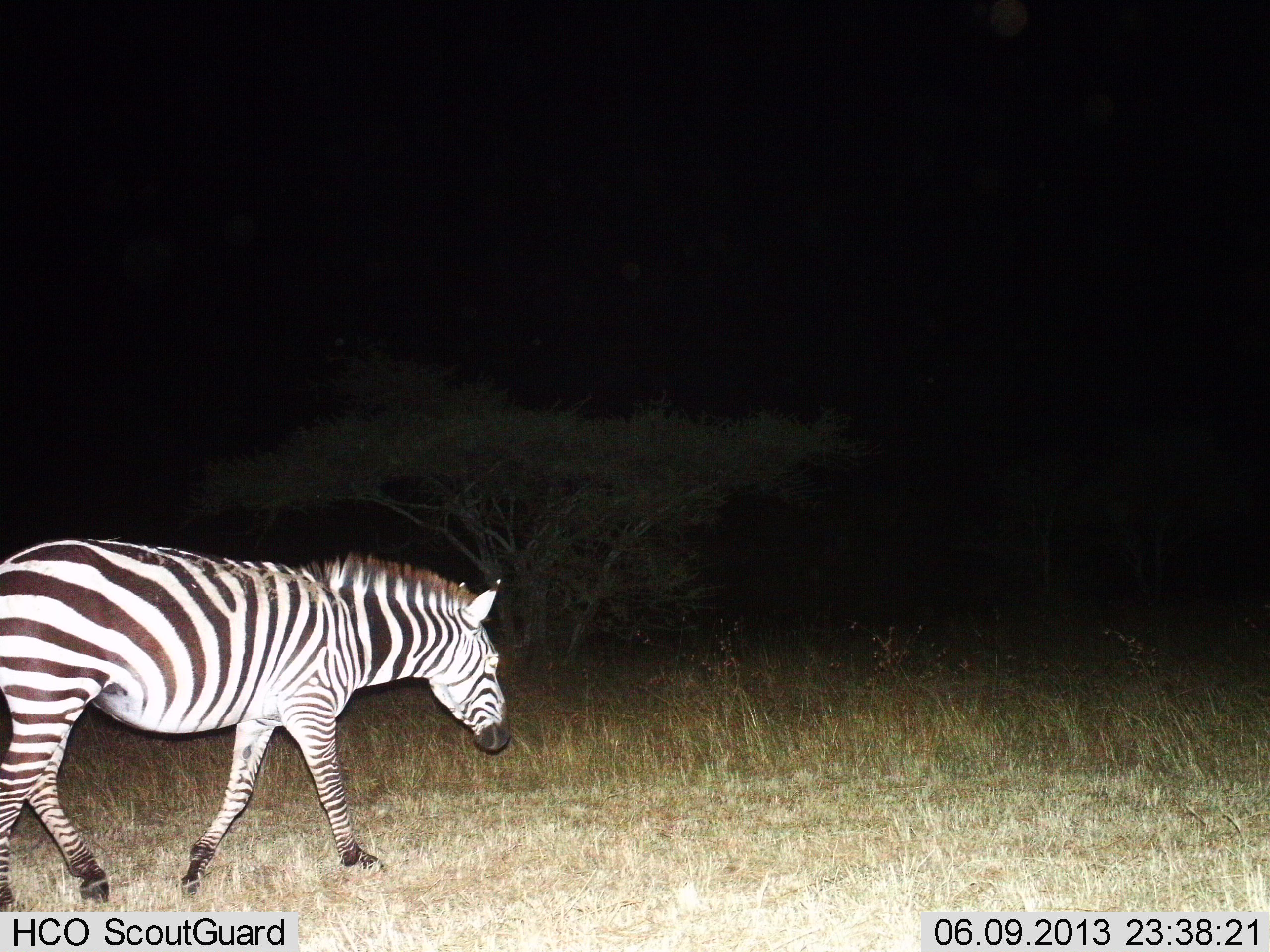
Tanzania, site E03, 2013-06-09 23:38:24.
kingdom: Animalia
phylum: Chordata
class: Mammalia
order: Perissodactyla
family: Equidae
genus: Equus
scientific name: Equus quagga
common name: plains zebra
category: zebra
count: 1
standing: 10%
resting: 0%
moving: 90%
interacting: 0%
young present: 0%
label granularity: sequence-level